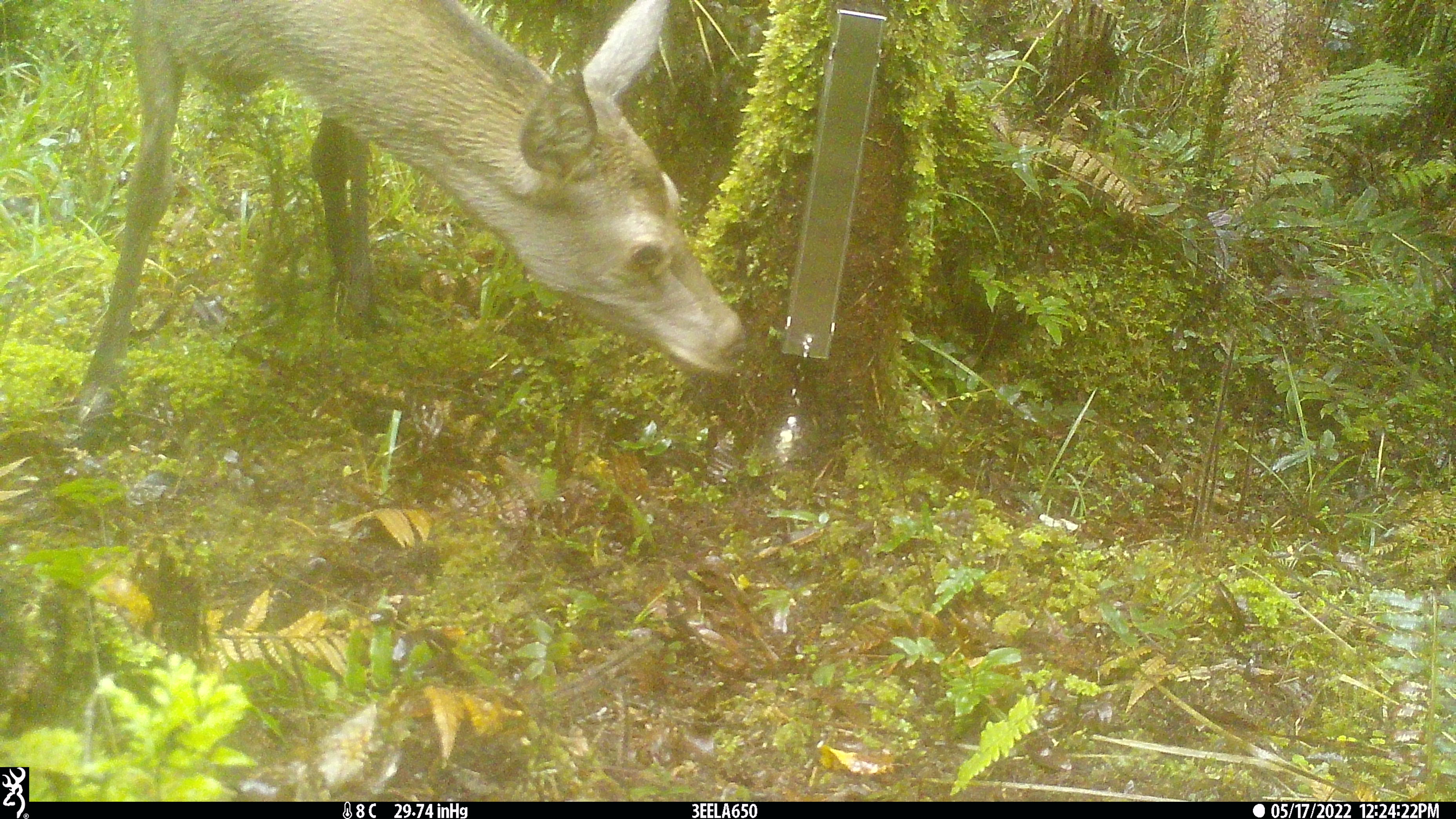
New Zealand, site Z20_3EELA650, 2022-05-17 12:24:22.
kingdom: Animalia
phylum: Chordata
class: Mammalia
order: Artiodactyla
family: Cervidae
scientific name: Cervidae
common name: deer